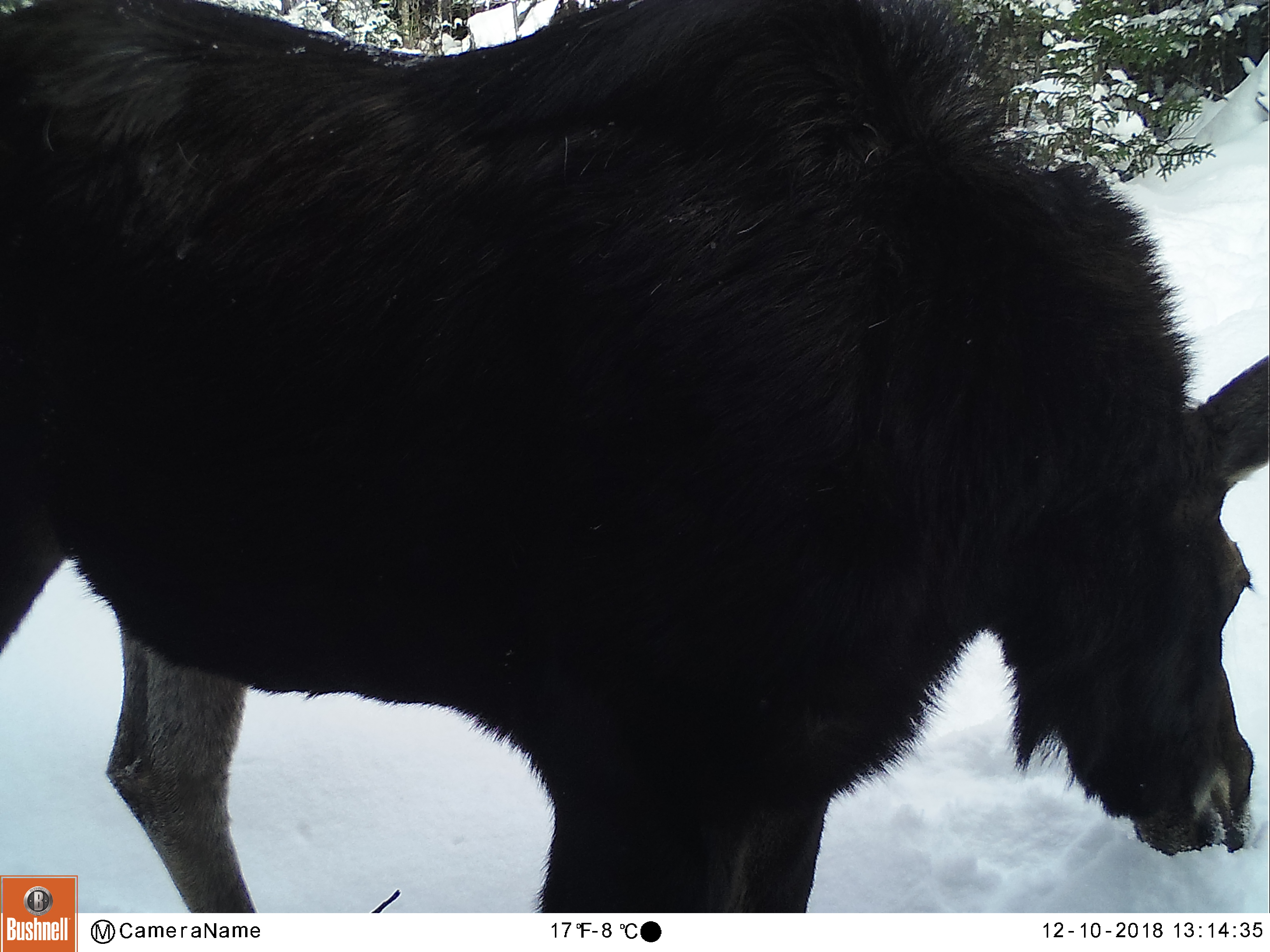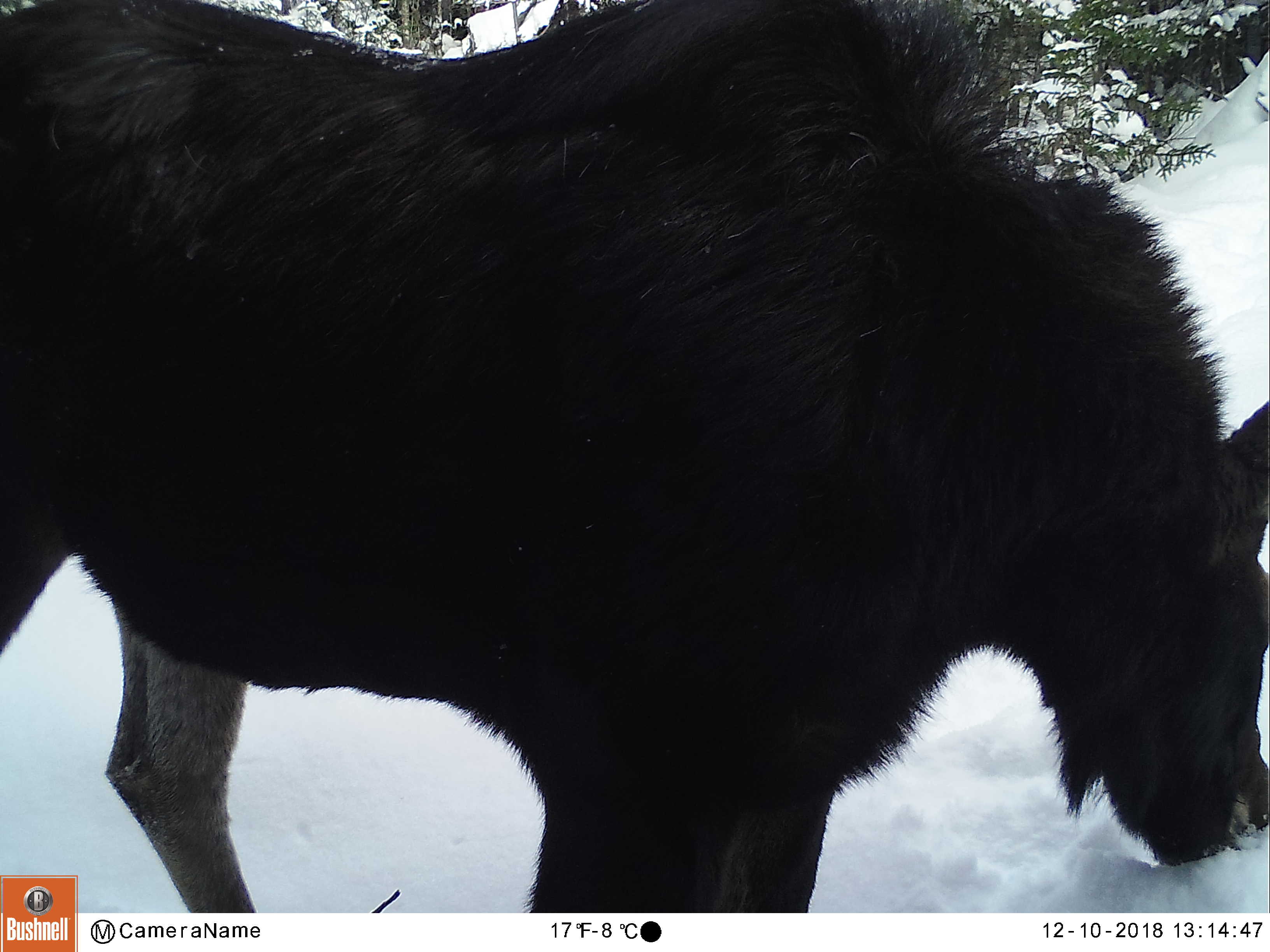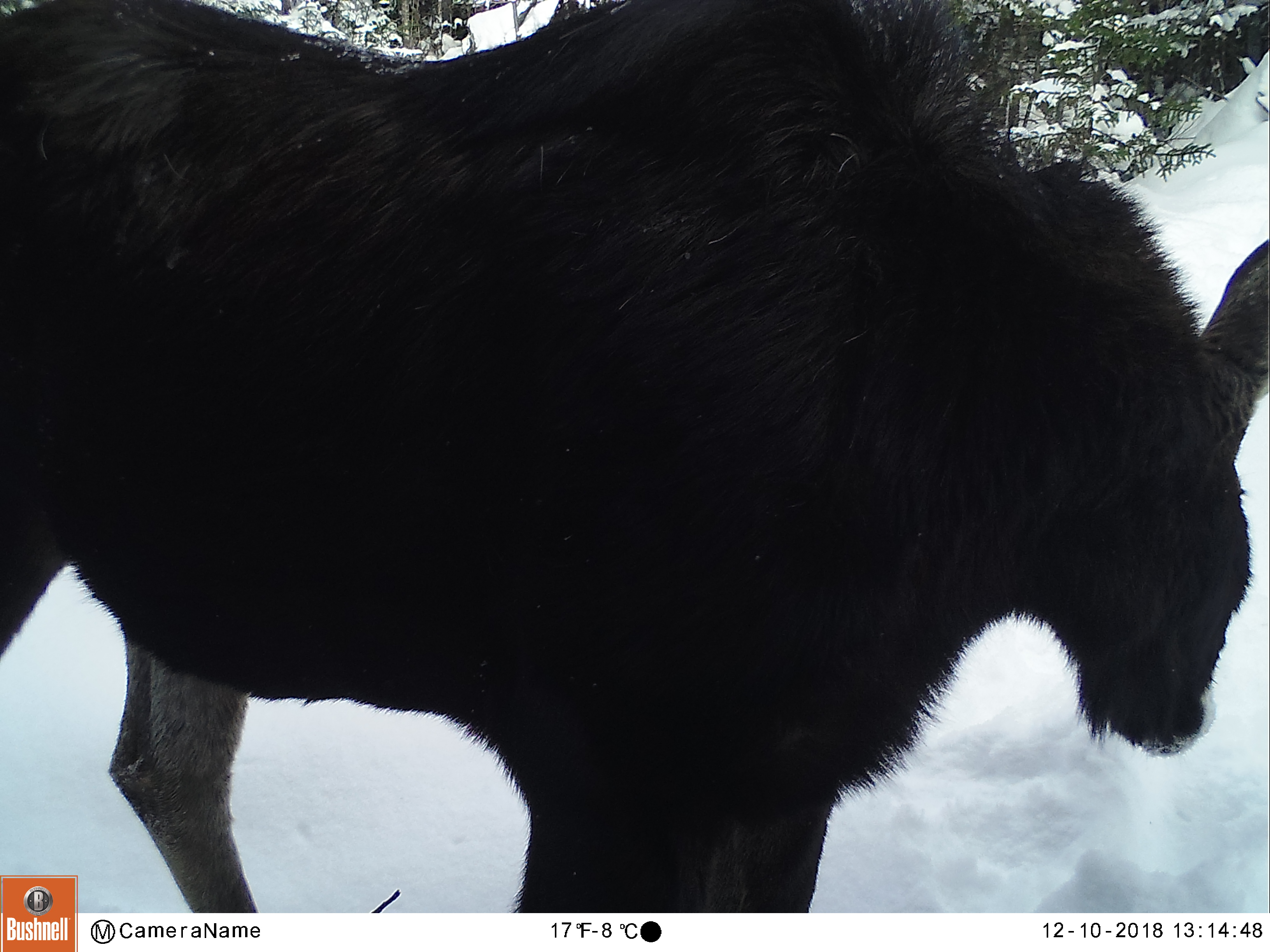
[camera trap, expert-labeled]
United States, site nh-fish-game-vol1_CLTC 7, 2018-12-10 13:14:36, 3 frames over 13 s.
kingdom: Animalia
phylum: Chordata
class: Mammalia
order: Artiodactyla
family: Cervidae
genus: Alces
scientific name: Alces alces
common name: moose